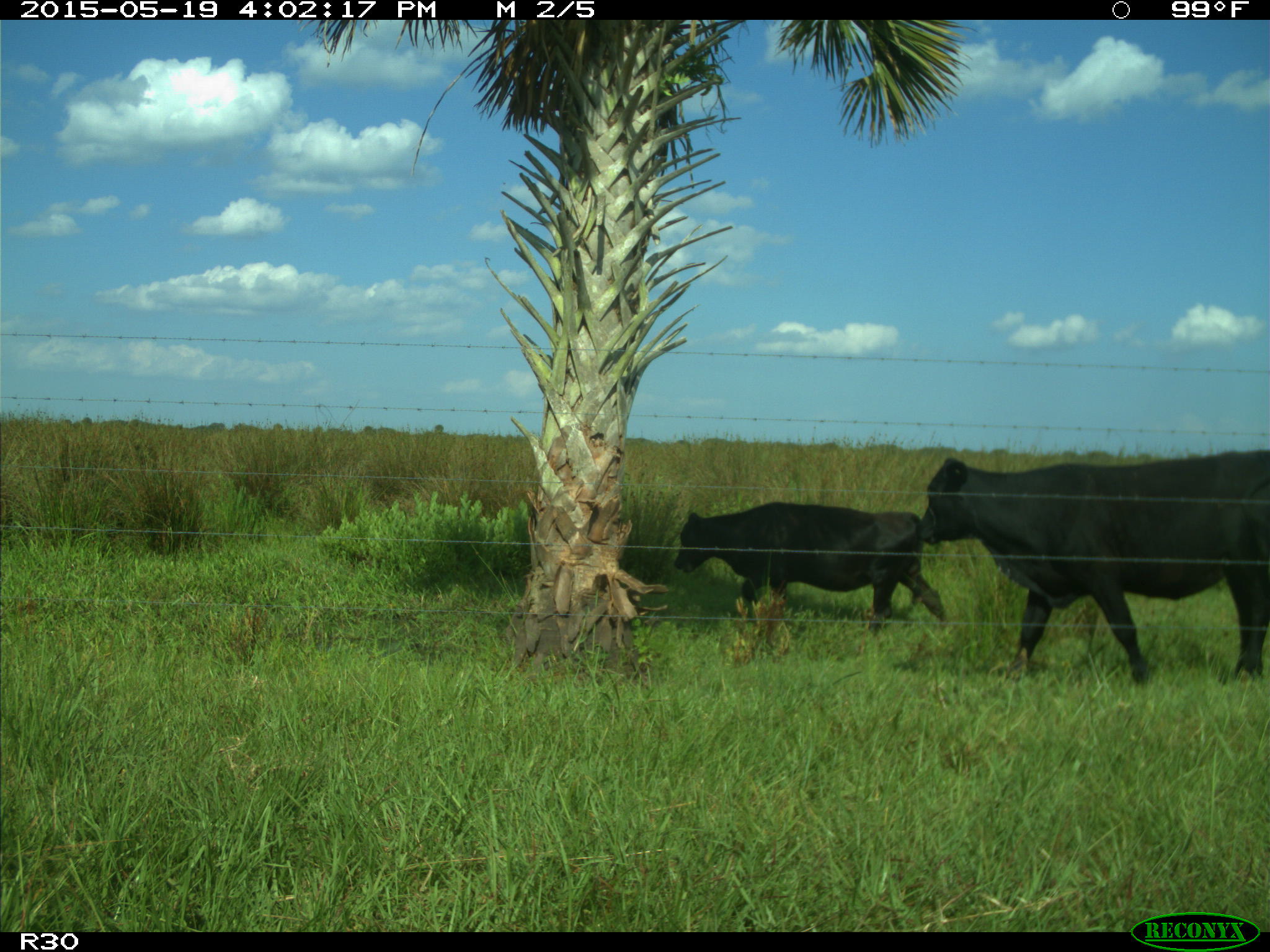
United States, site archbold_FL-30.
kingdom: Animalia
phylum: Chordata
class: Mammalia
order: Artiodactyla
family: Bovidae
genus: Bos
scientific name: Bos taurus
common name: domestic cow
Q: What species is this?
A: Bos taurus (domestic cow).